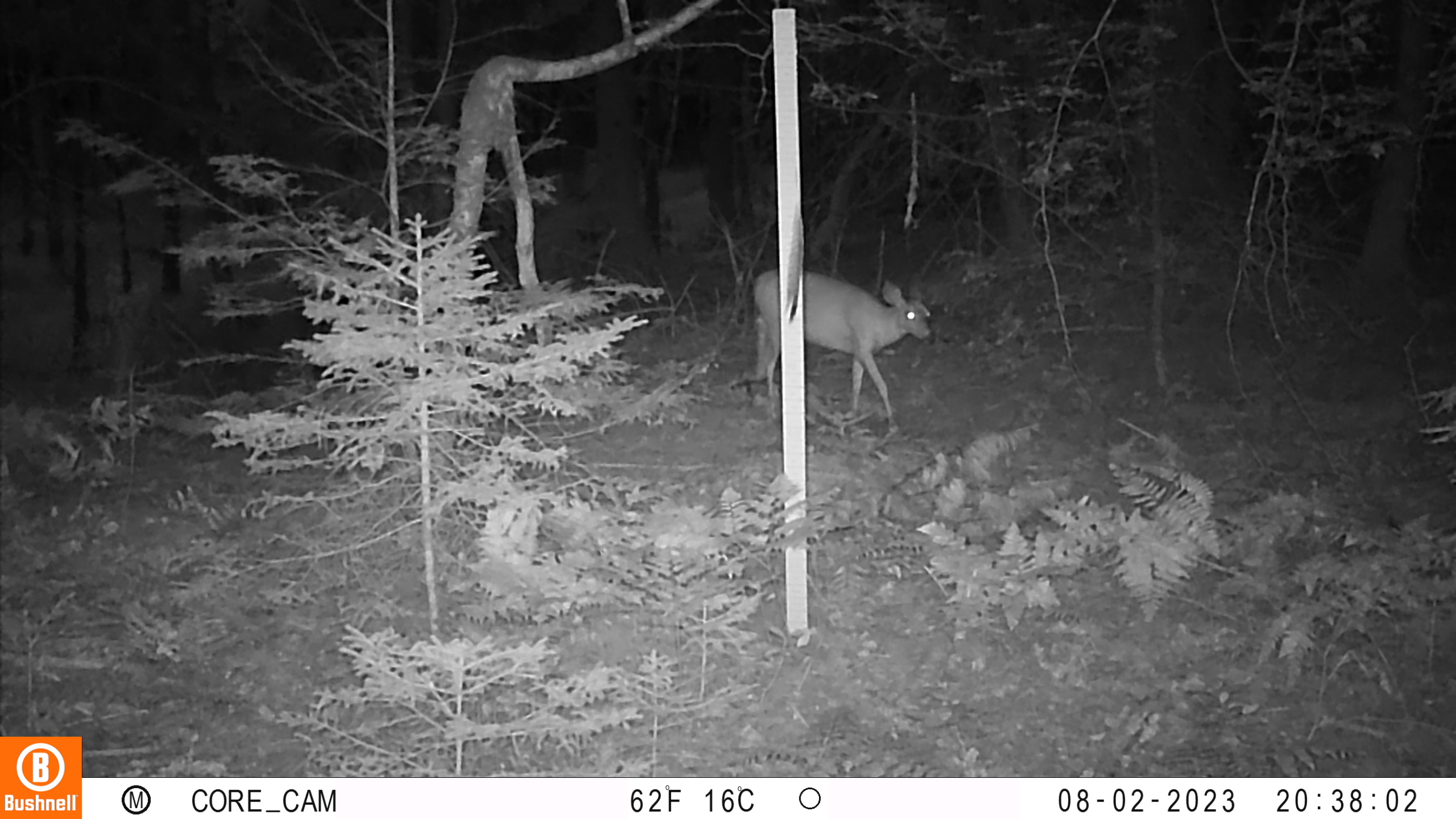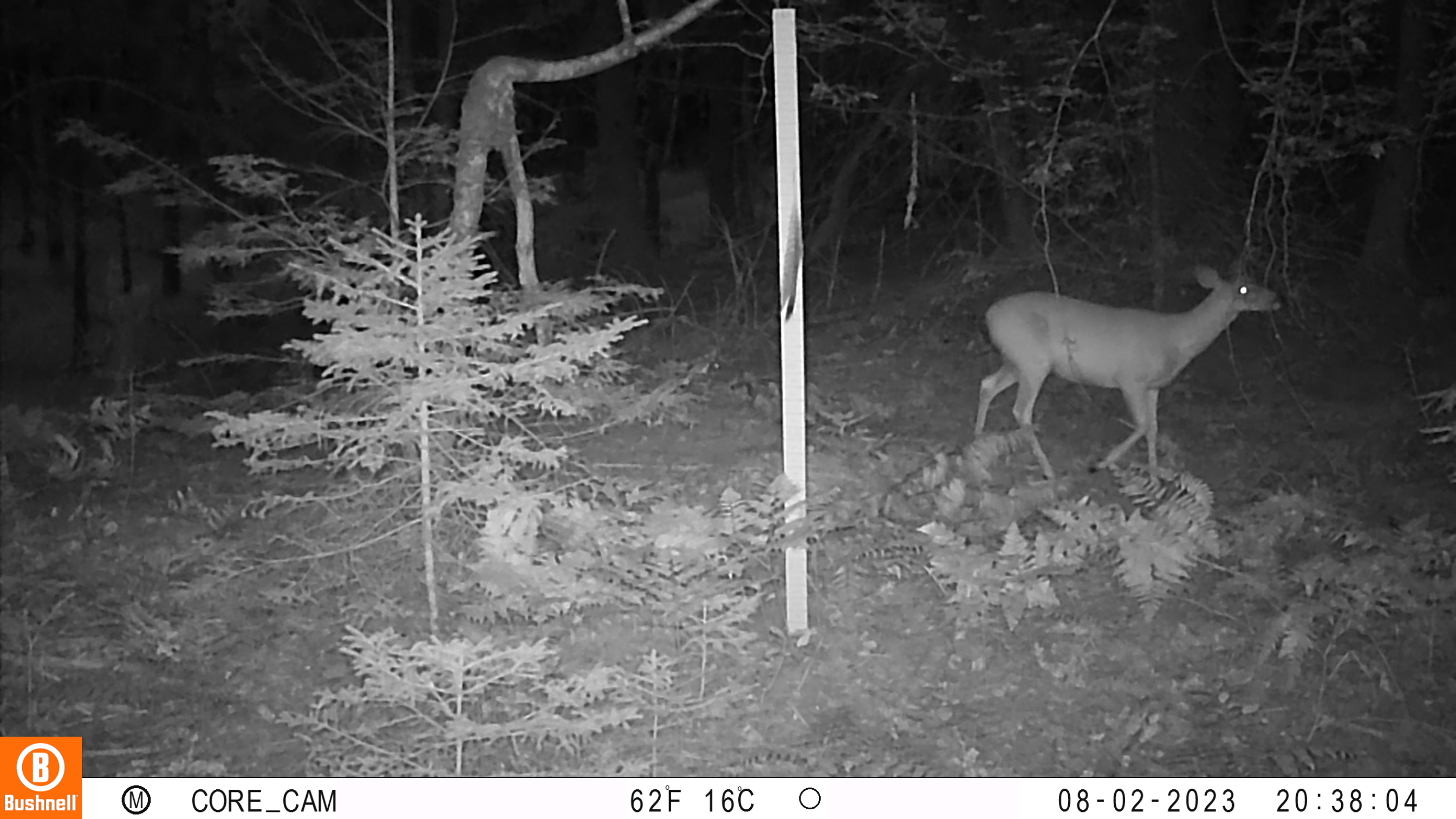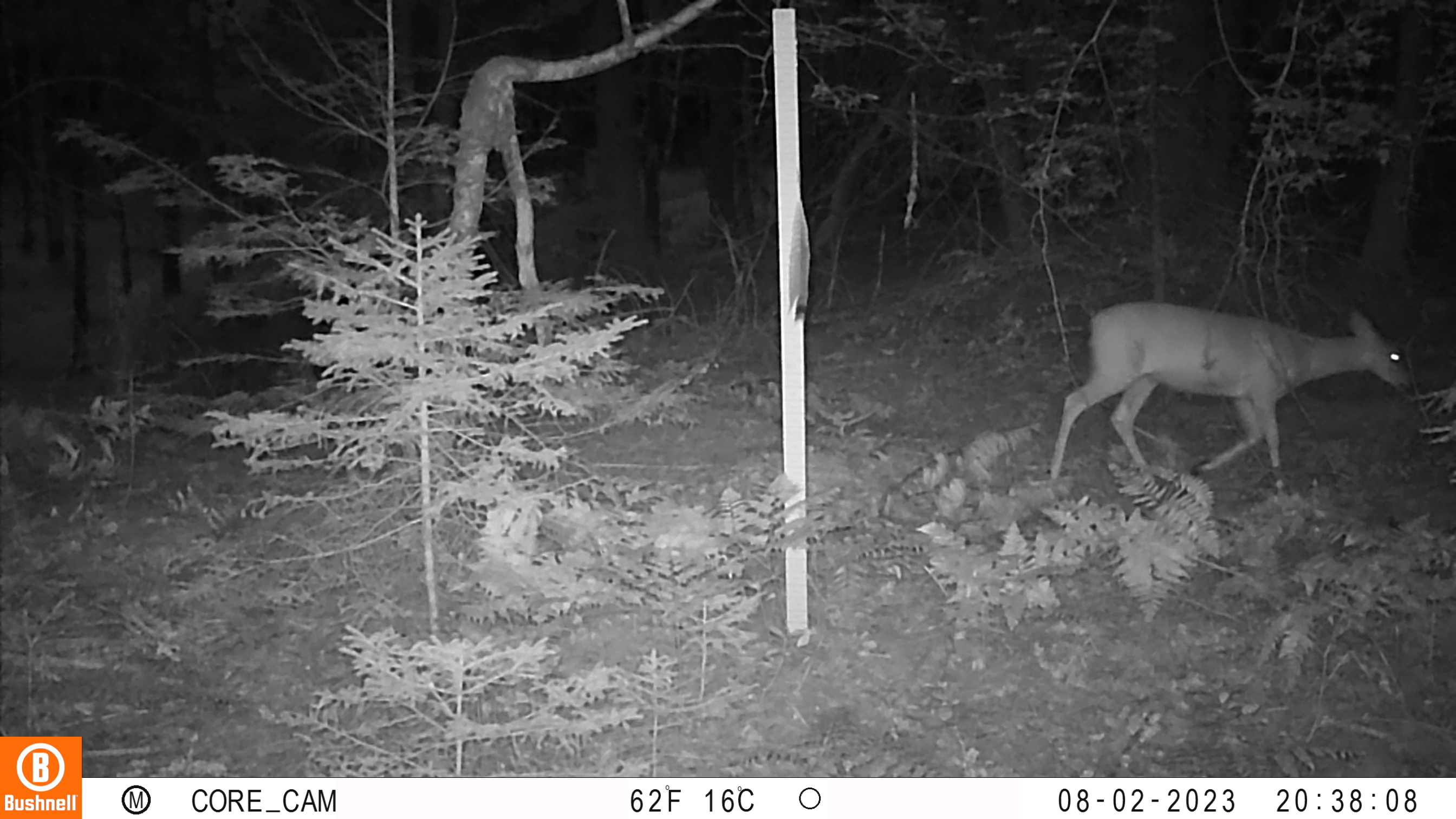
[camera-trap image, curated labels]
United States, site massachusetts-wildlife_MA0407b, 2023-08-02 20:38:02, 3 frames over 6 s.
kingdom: Animalia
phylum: Chordata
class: Mammalia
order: Artiodactyla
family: Cervidae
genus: Odocoileus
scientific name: Odocoileus virginianus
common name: white-tailed deer